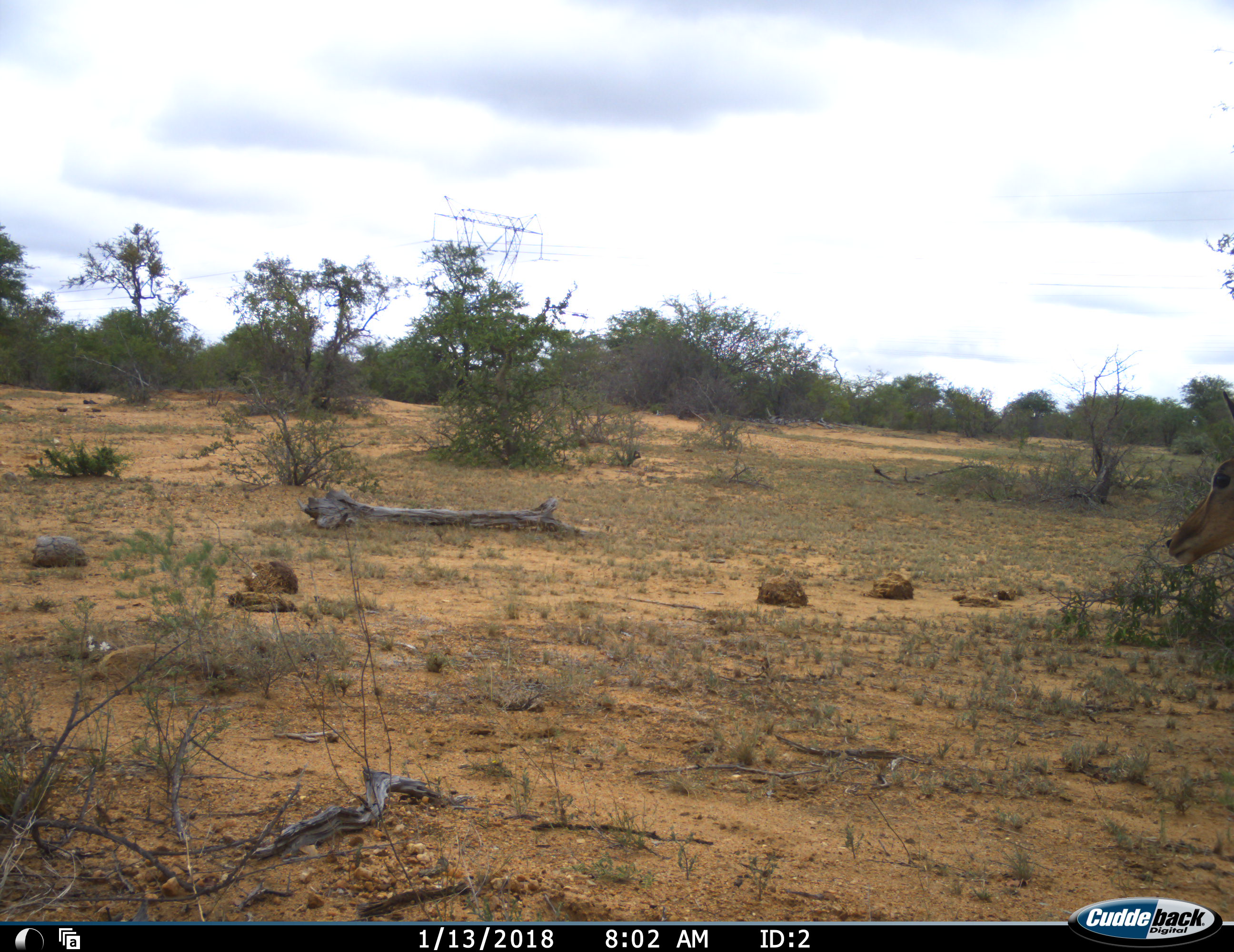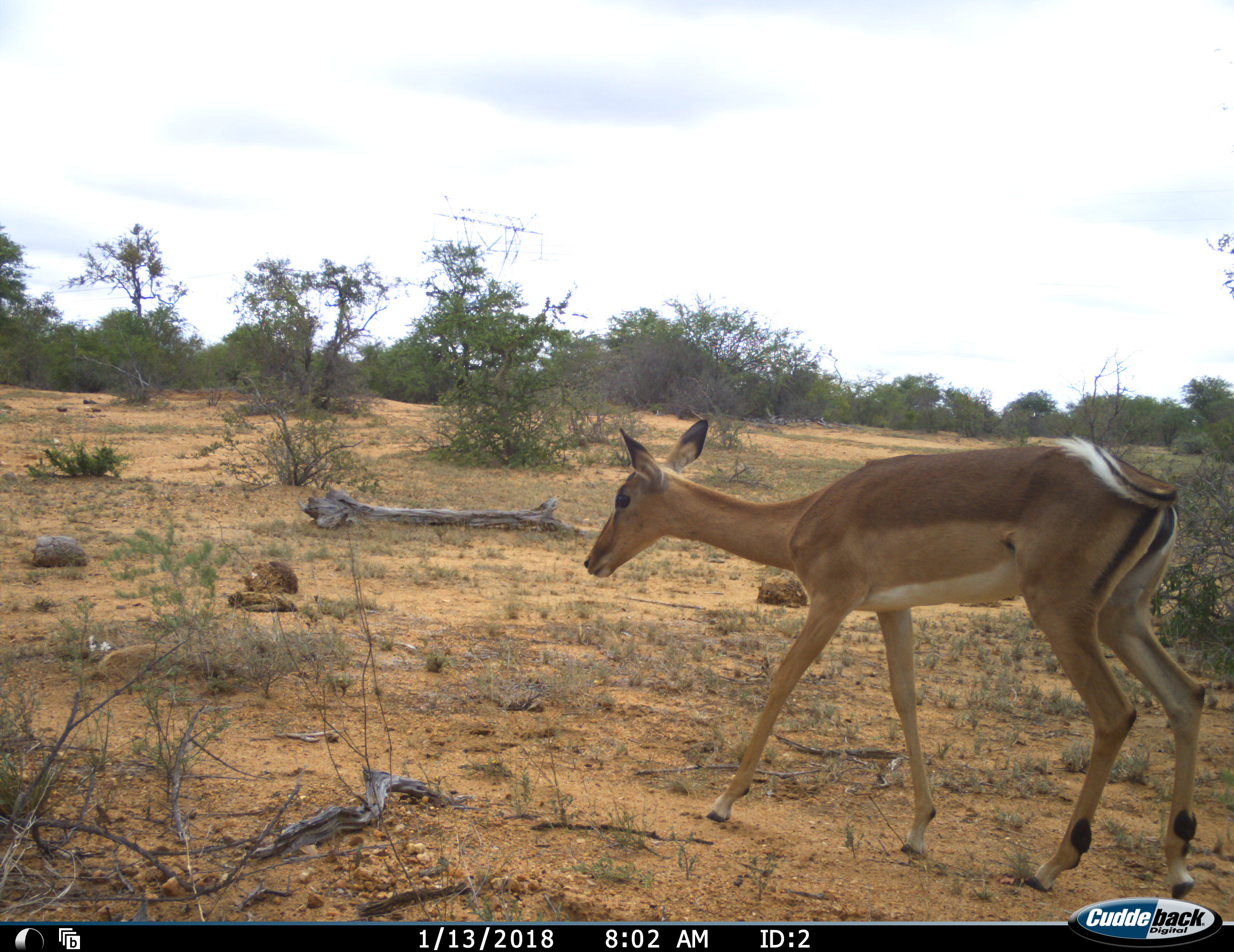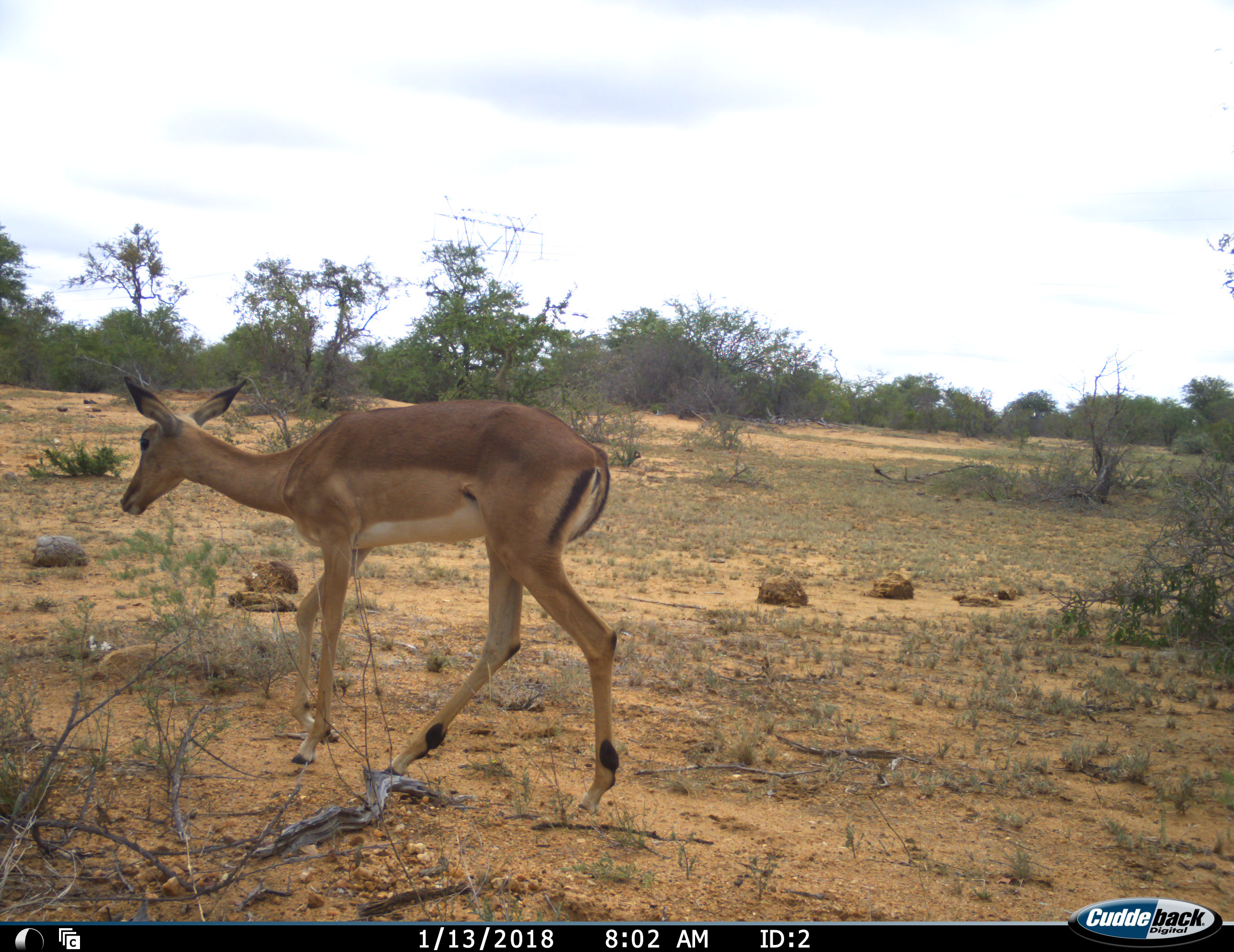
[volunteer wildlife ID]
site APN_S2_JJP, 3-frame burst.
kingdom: Animalia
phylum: Chordata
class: Mammalia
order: Artiodactyla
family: Bovidae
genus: Aepyceros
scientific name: Aepyceros melampus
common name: impala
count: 1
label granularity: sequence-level